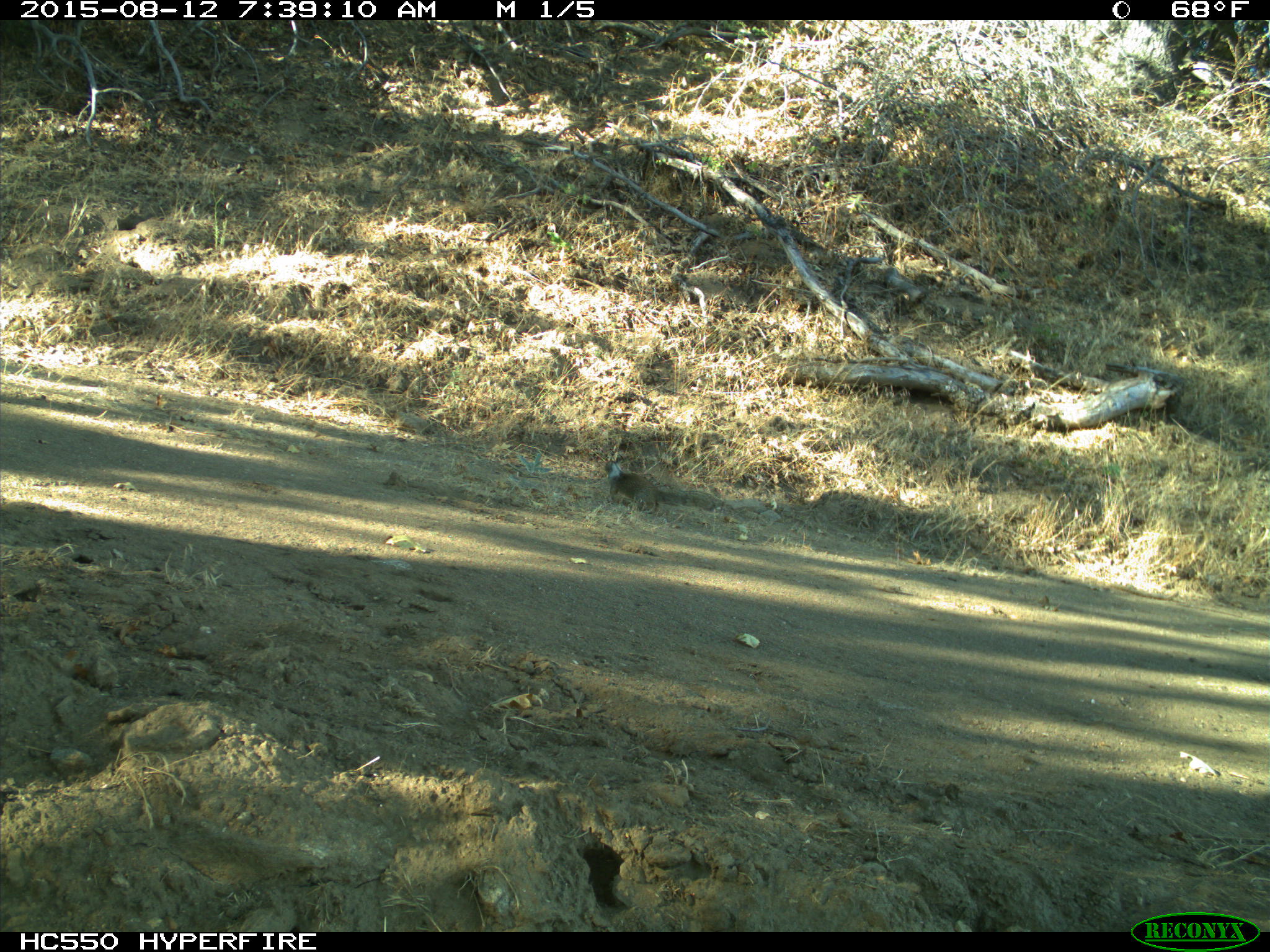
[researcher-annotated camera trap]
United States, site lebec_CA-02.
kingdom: Animalia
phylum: Chordata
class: Mammalia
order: Rodentia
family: Sciuridae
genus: Otospermophilus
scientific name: Otospermophilus beecheyi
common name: california ground squirrel